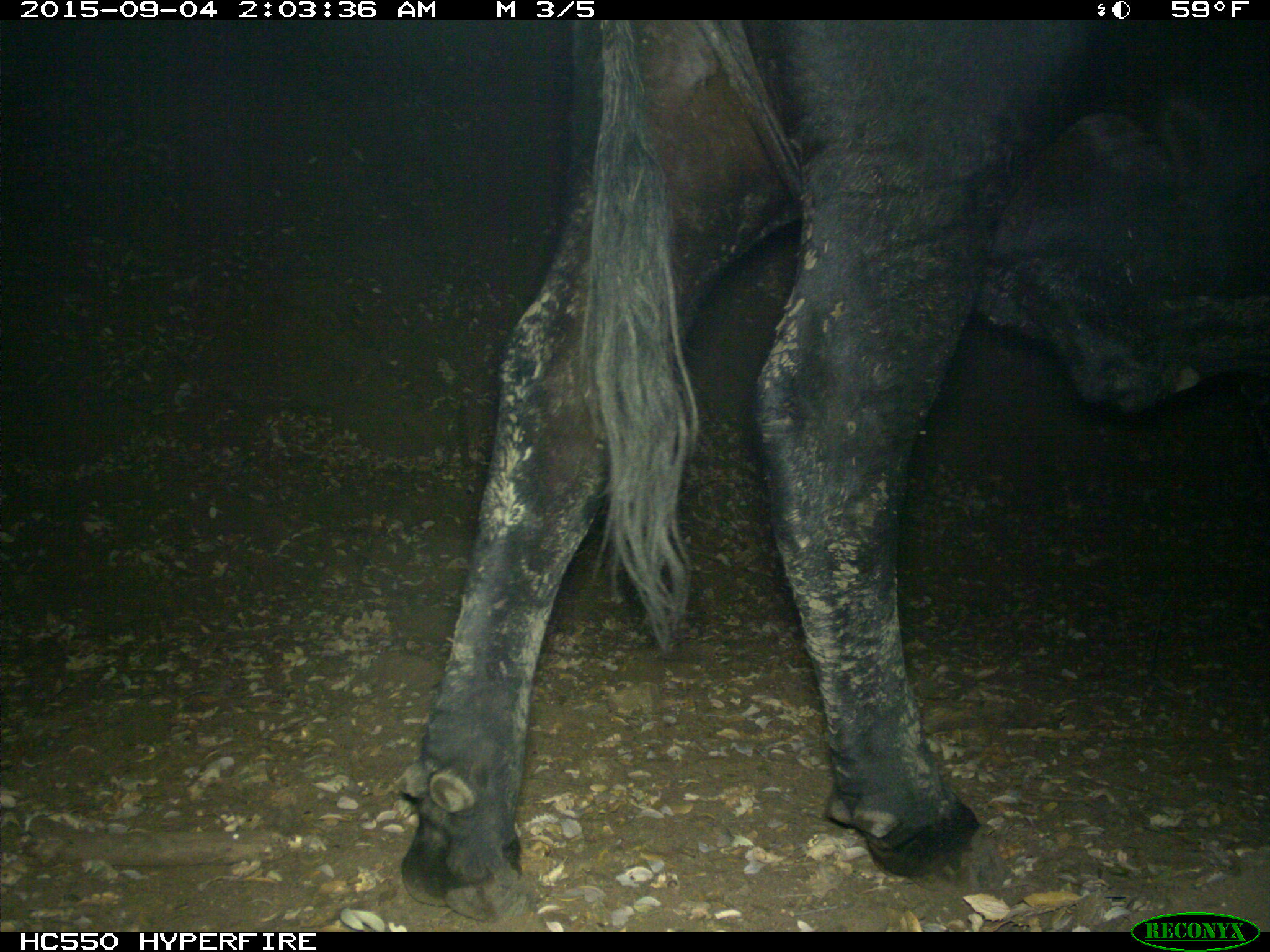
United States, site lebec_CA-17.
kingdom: Animalia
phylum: Chordata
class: Mammalia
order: Artiodactyla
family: Bovidae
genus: Bos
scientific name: Bos taurus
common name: domestic cow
Bos taurus (domestic cow).